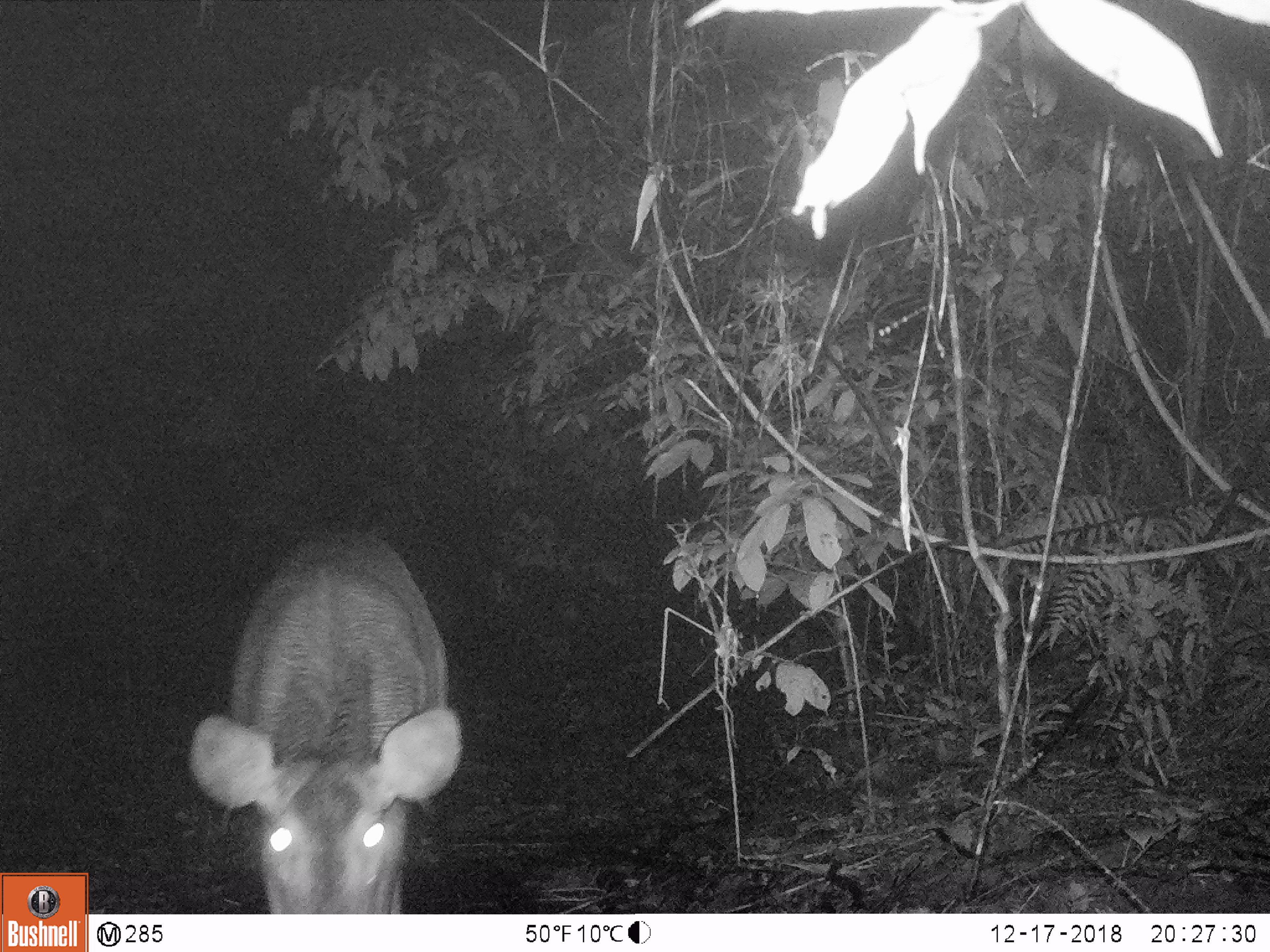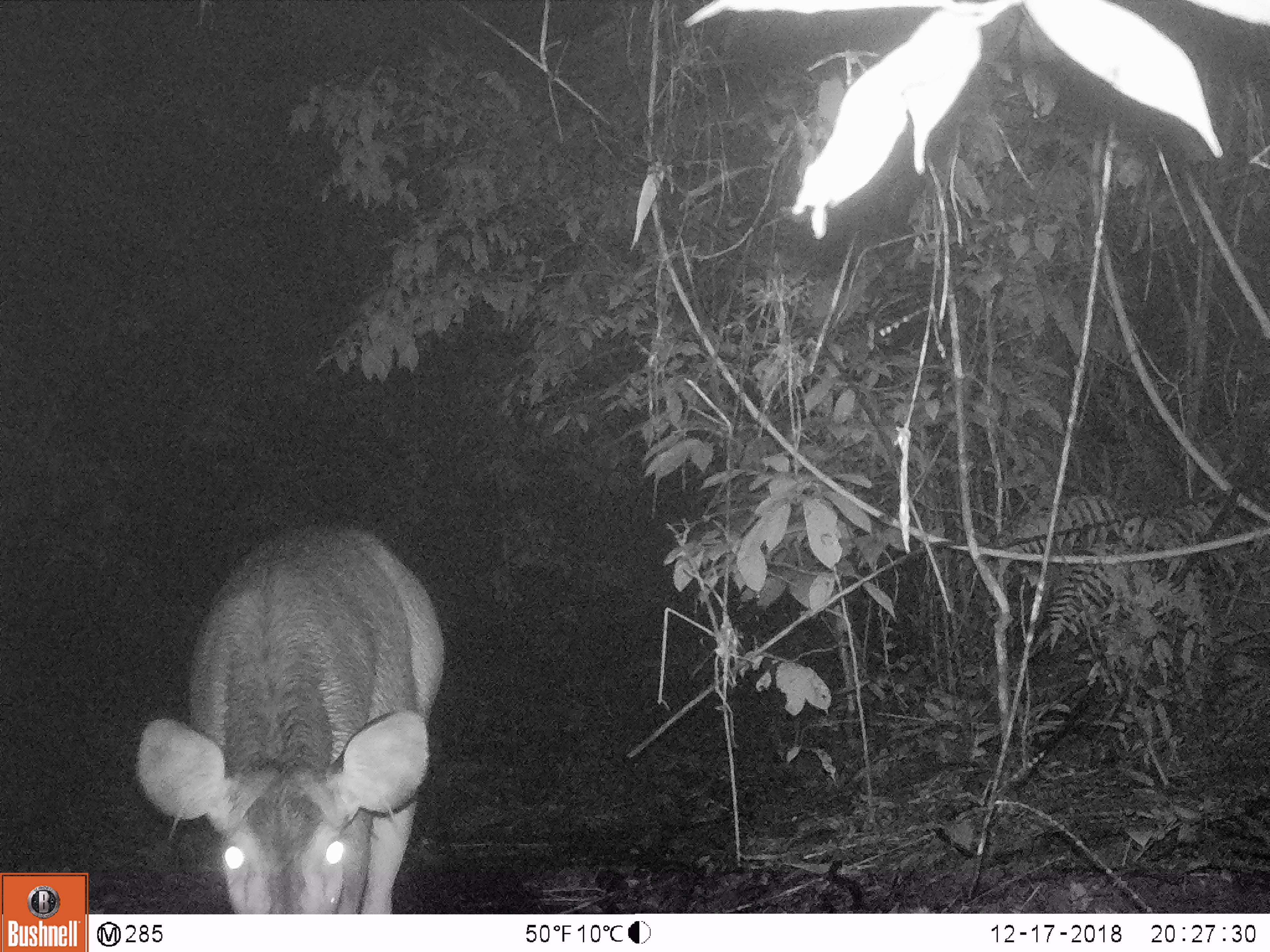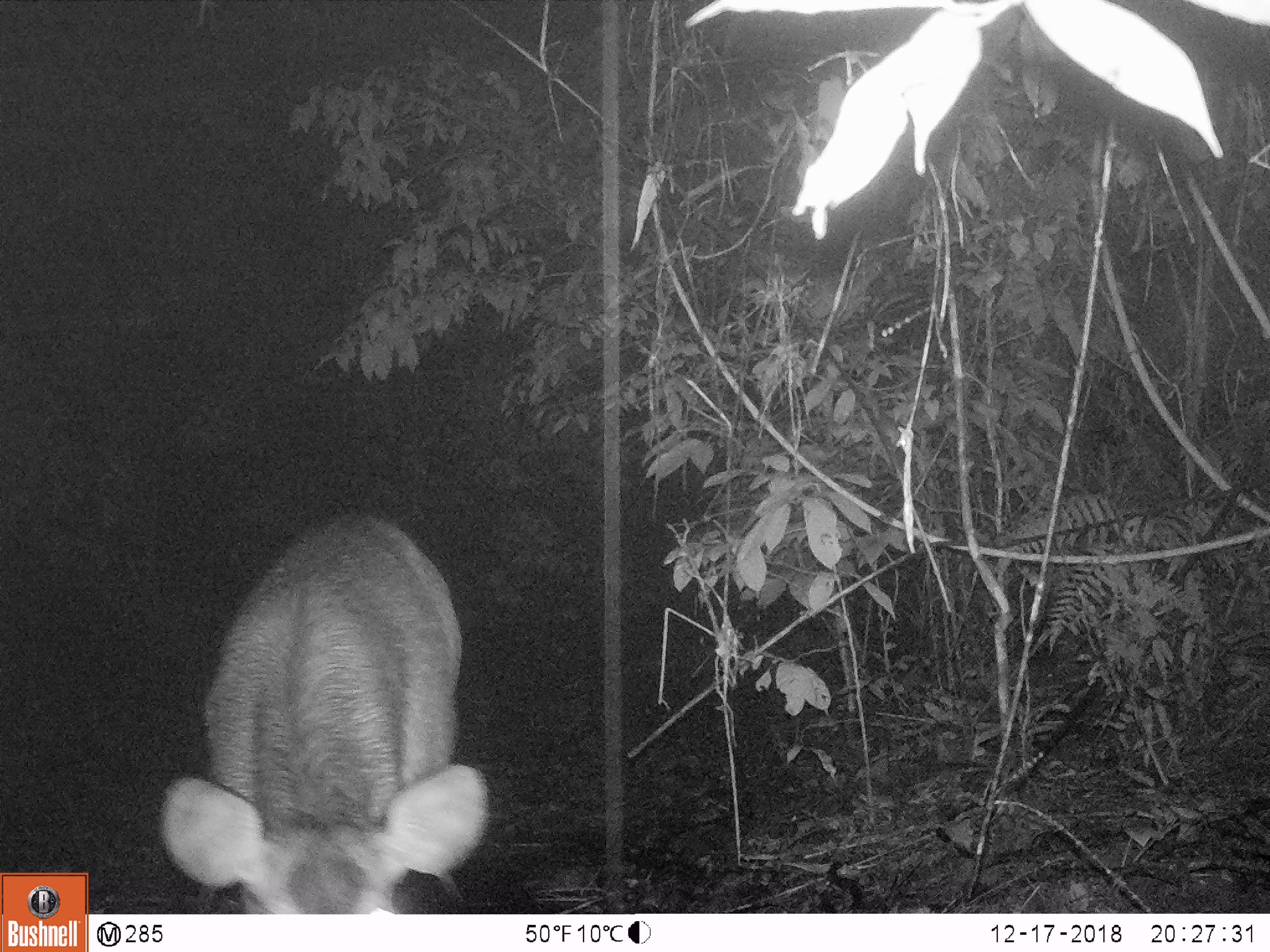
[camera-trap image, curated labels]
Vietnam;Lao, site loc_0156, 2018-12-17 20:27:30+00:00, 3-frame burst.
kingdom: Animalia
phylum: Chordata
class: Mammalia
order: Artiodactyla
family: Cervidae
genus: Rusa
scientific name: Rusa unicolor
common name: sambar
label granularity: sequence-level